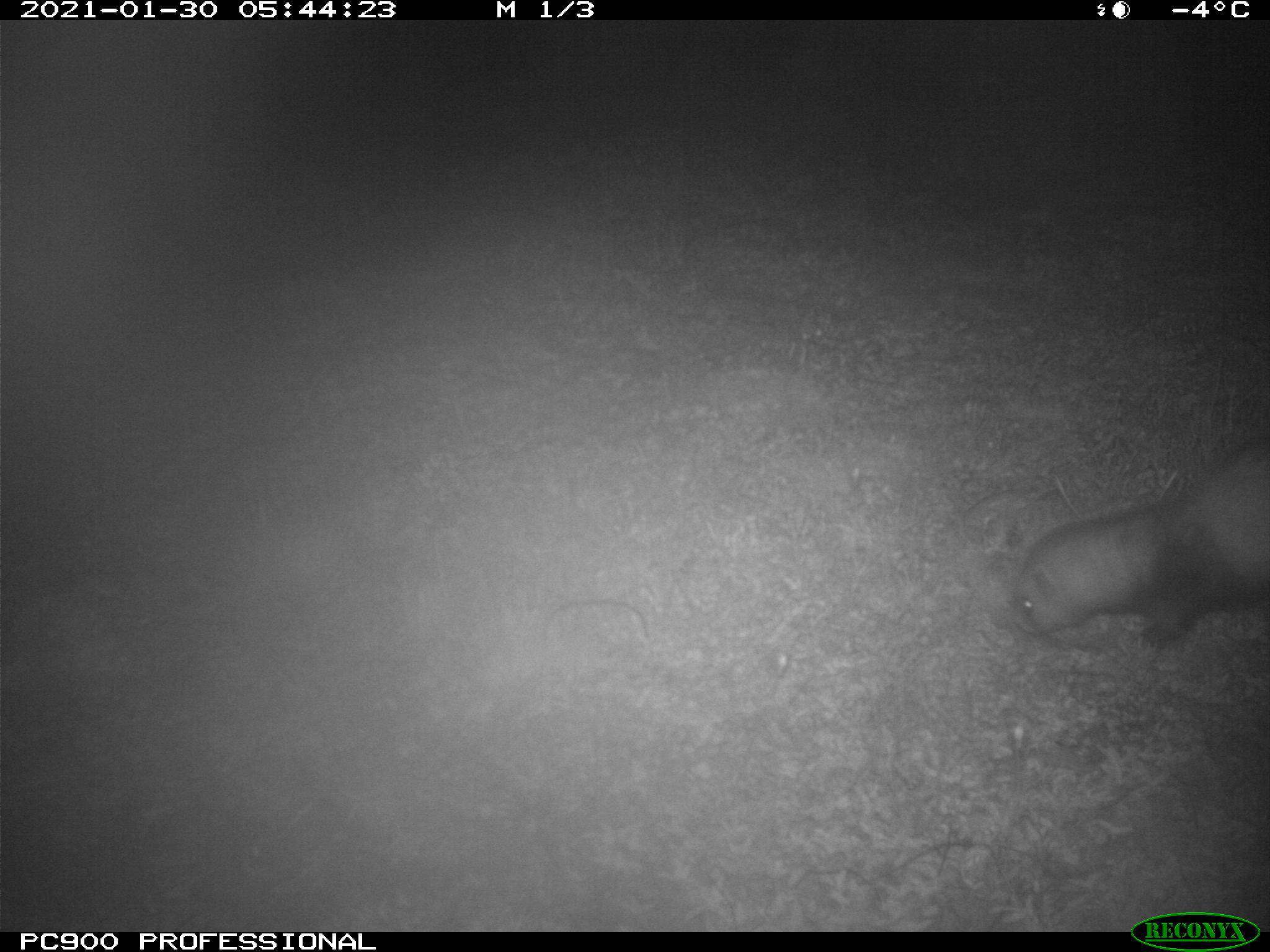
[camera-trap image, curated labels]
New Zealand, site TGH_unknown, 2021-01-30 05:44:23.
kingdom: Animalia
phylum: Chordata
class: Mammalia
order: Carnivora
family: Mustelidae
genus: Mustela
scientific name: Mustela furo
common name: ferret